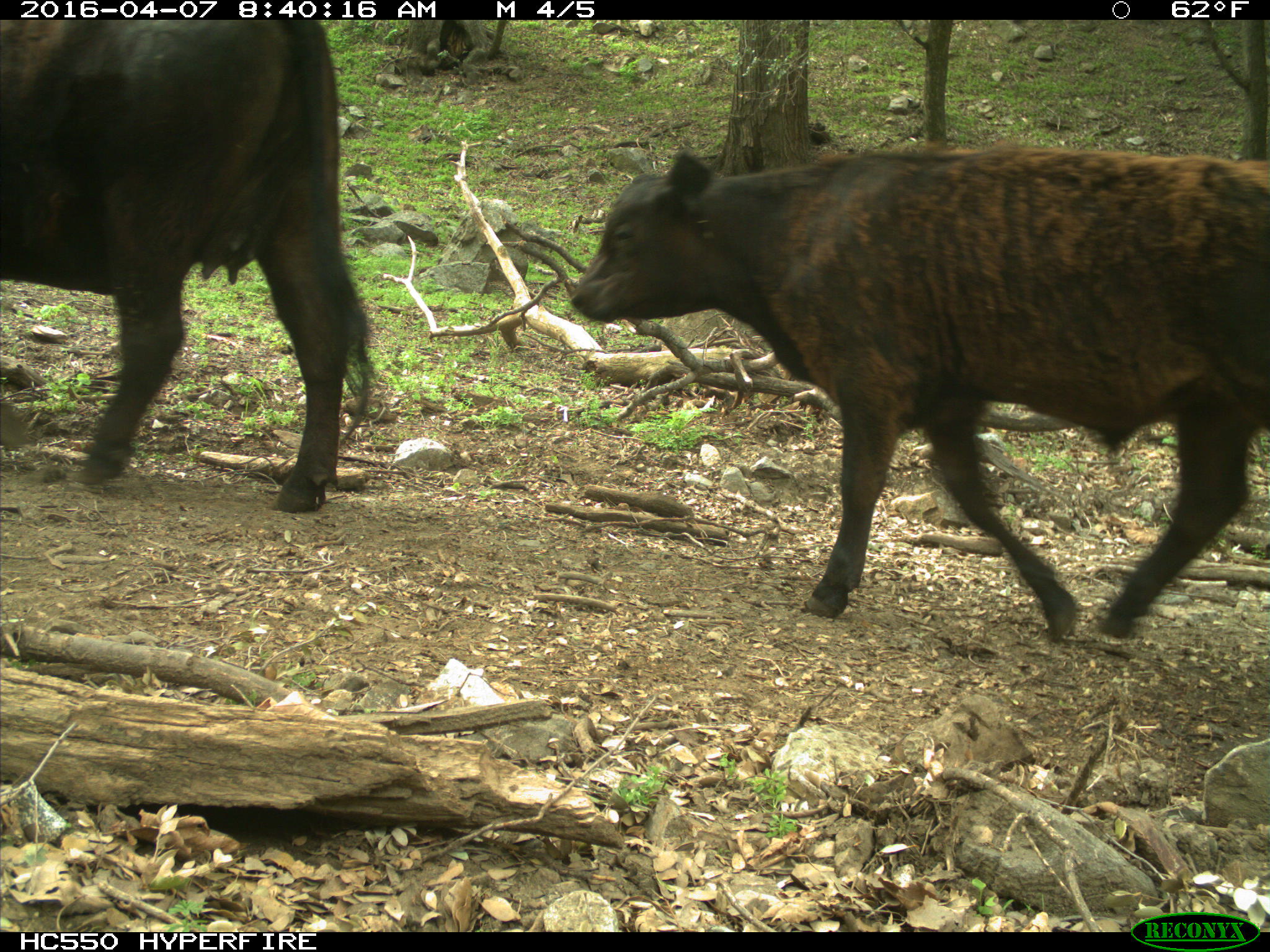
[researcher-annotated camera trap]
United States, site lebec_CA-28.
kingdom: Animalia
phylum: Chordata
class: Mammalia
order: Artiodactyla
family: Bovidae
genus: Bos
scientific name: Bos taurus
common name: domestic cow